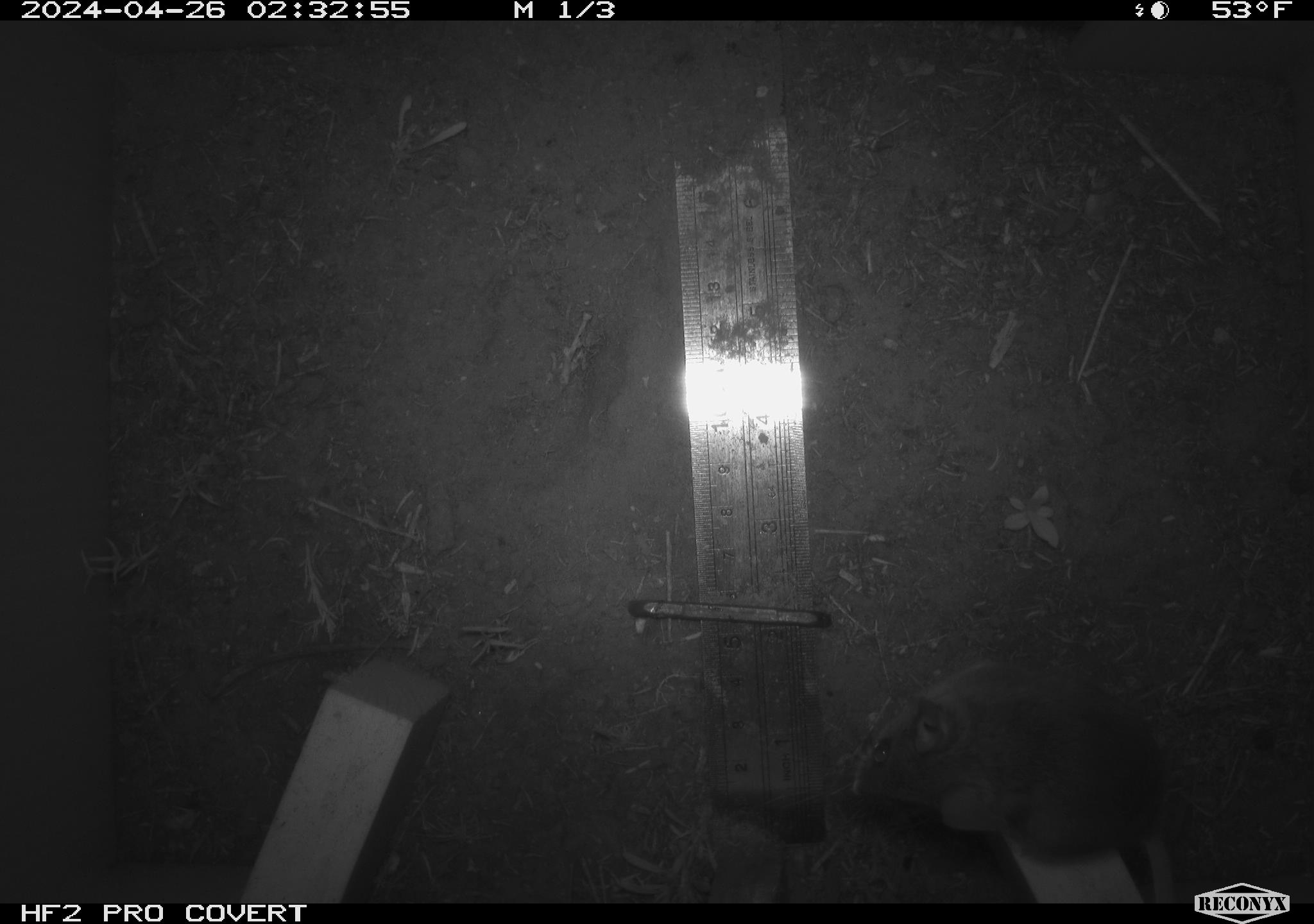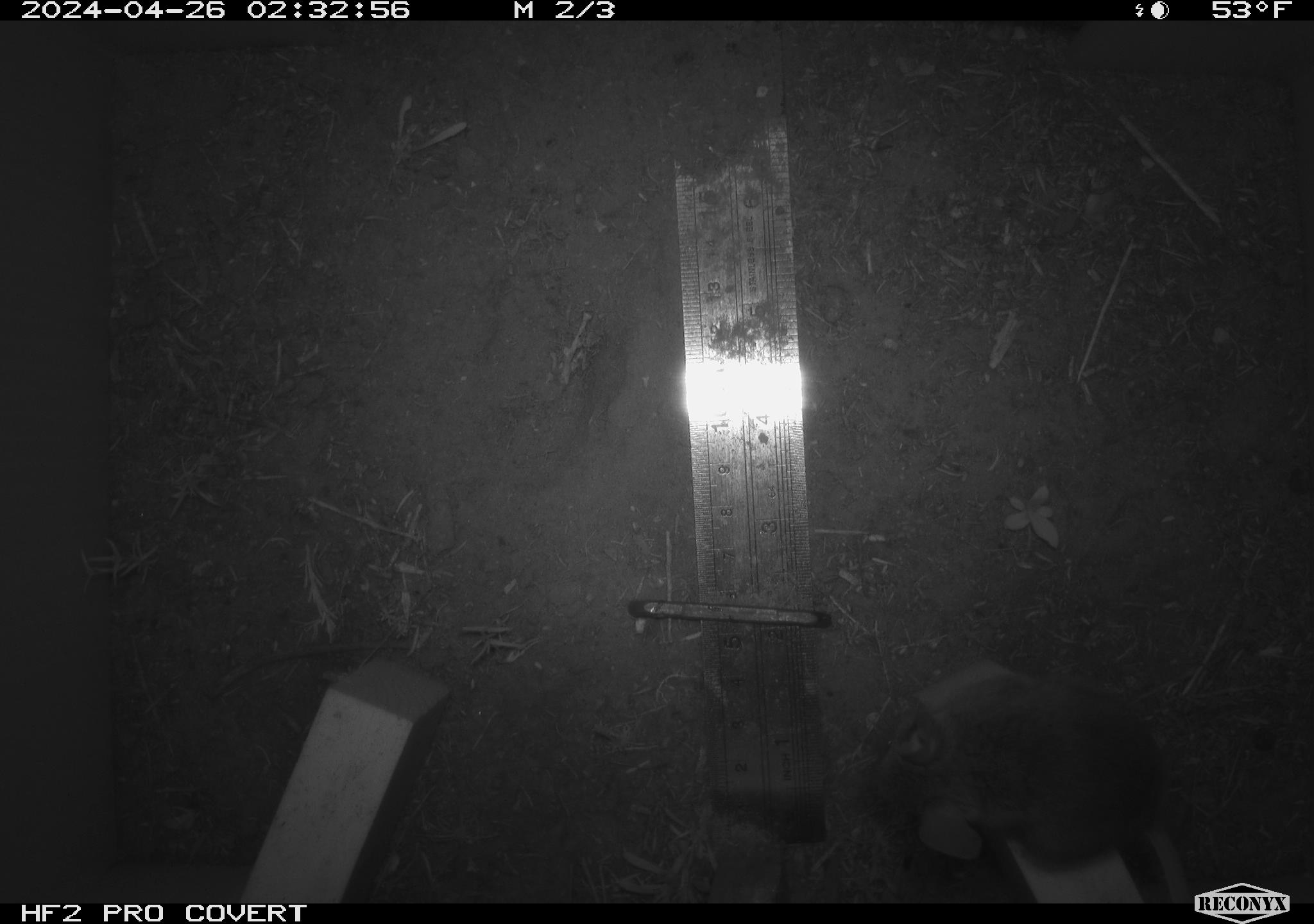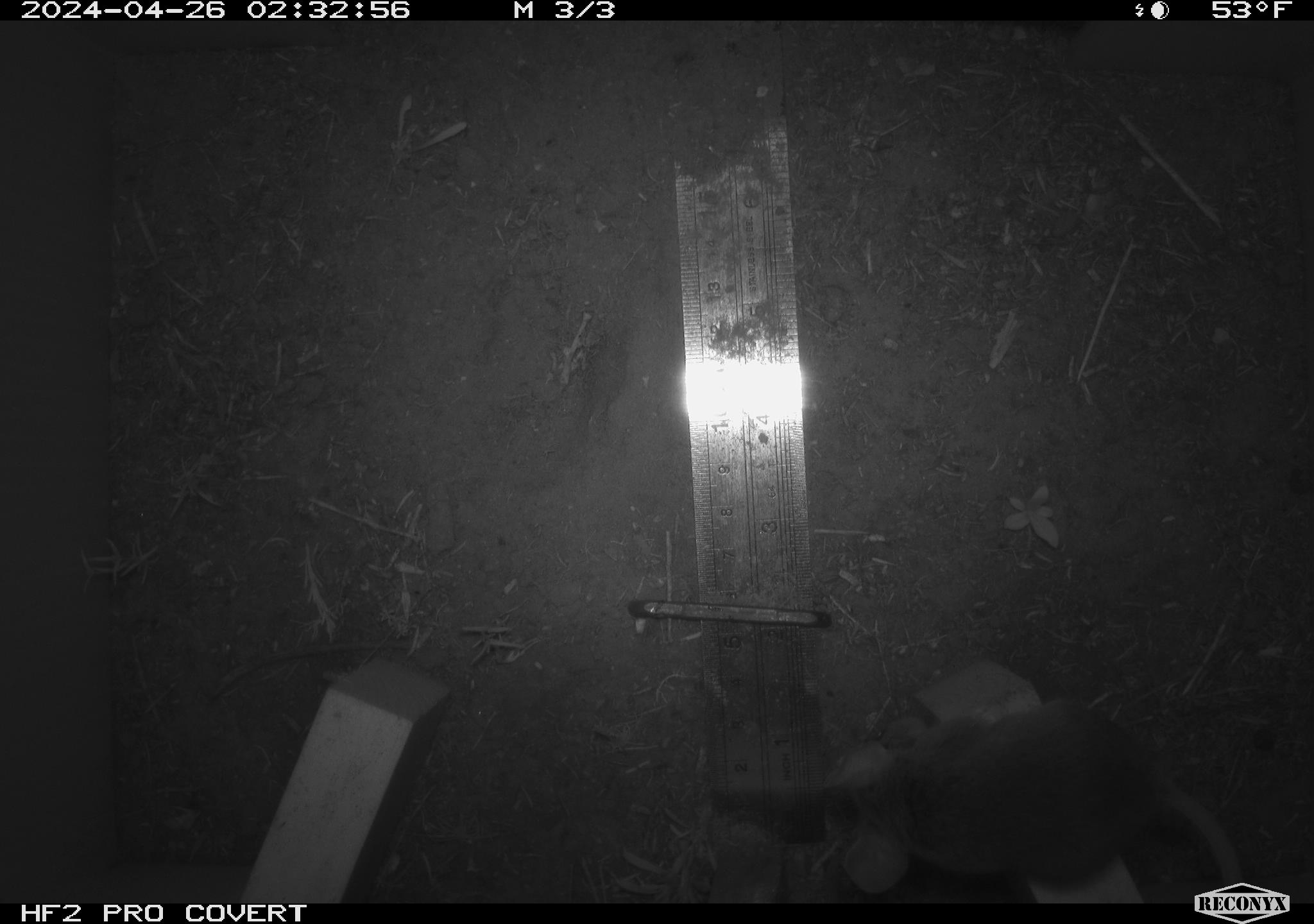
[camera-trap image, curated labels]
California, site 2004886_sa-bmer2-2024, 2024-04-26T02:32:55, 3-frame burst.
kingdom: Animalia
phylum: Chordata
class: Mammalia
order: Rodentia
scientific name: Rodentia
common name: mouse species